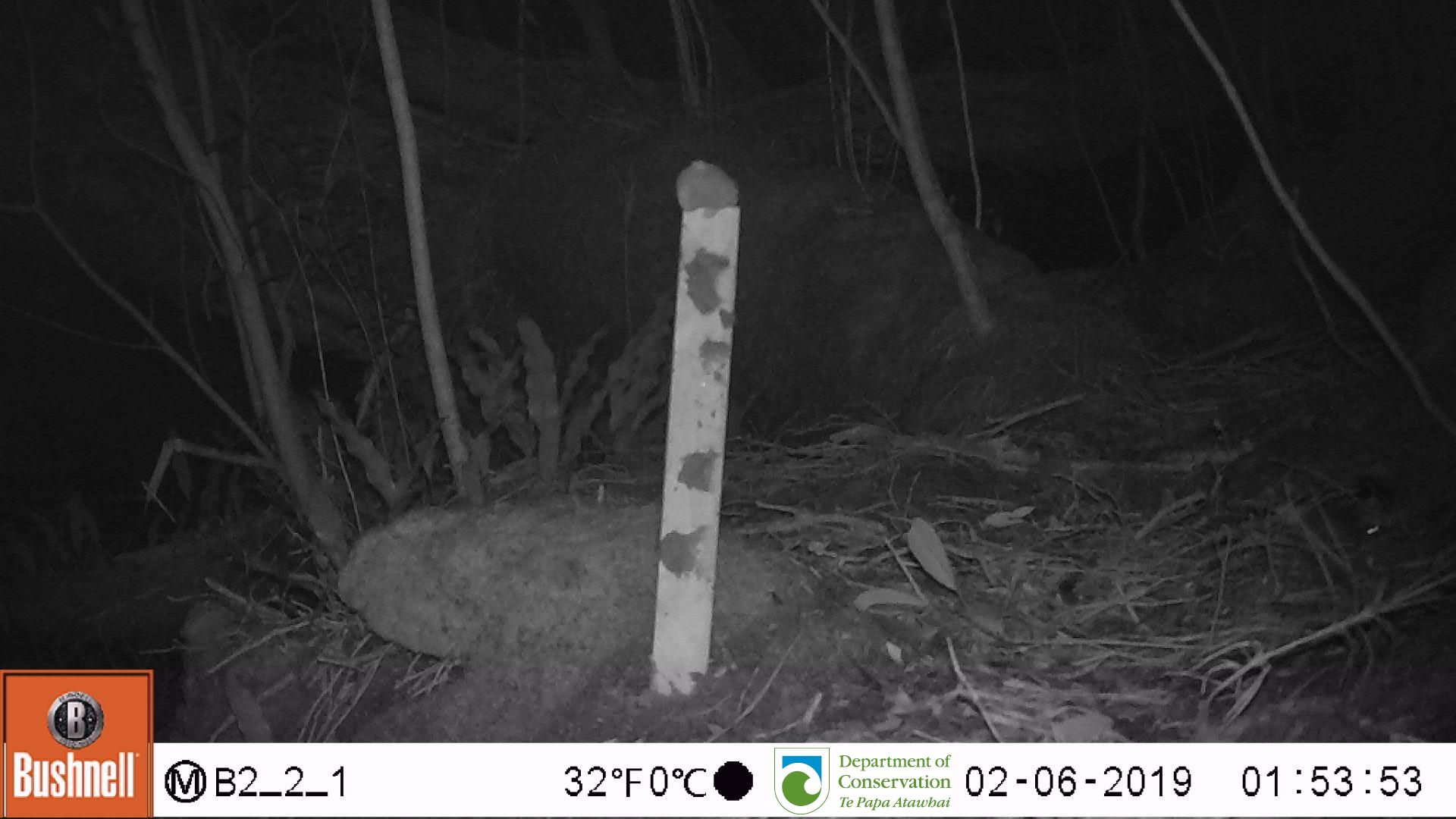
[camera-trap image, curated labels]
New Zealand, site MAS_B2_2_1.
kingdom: Animalia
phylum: Chordata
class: Mammalia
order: Rodentia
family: Muridae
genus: Mus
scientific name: Mus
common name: mouse